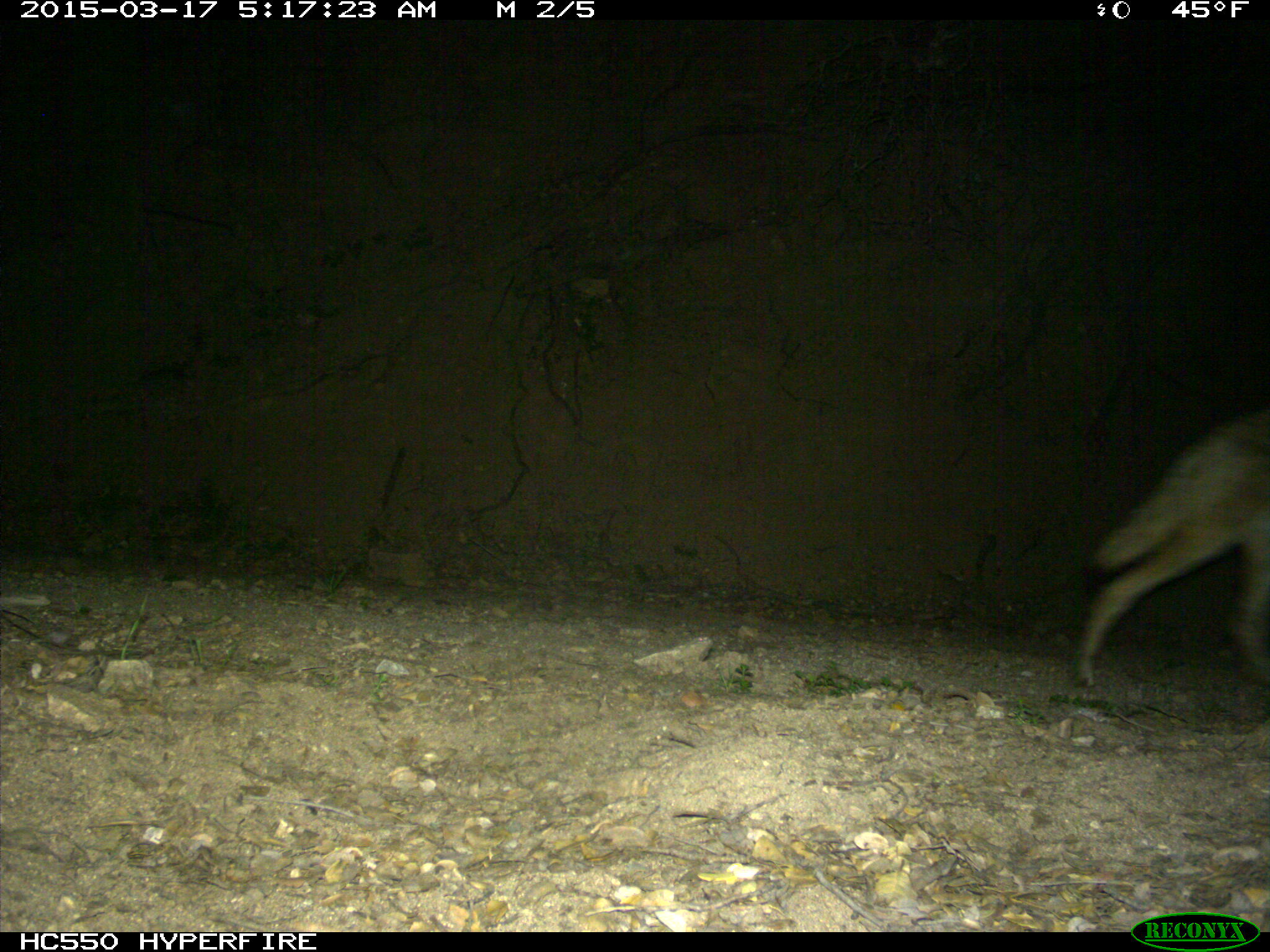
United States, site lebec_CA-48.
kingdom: Animalia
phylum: Chordata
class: Mammalia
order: Carnivora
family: Canidae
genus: Canis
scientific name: Canis latrans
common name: coyote